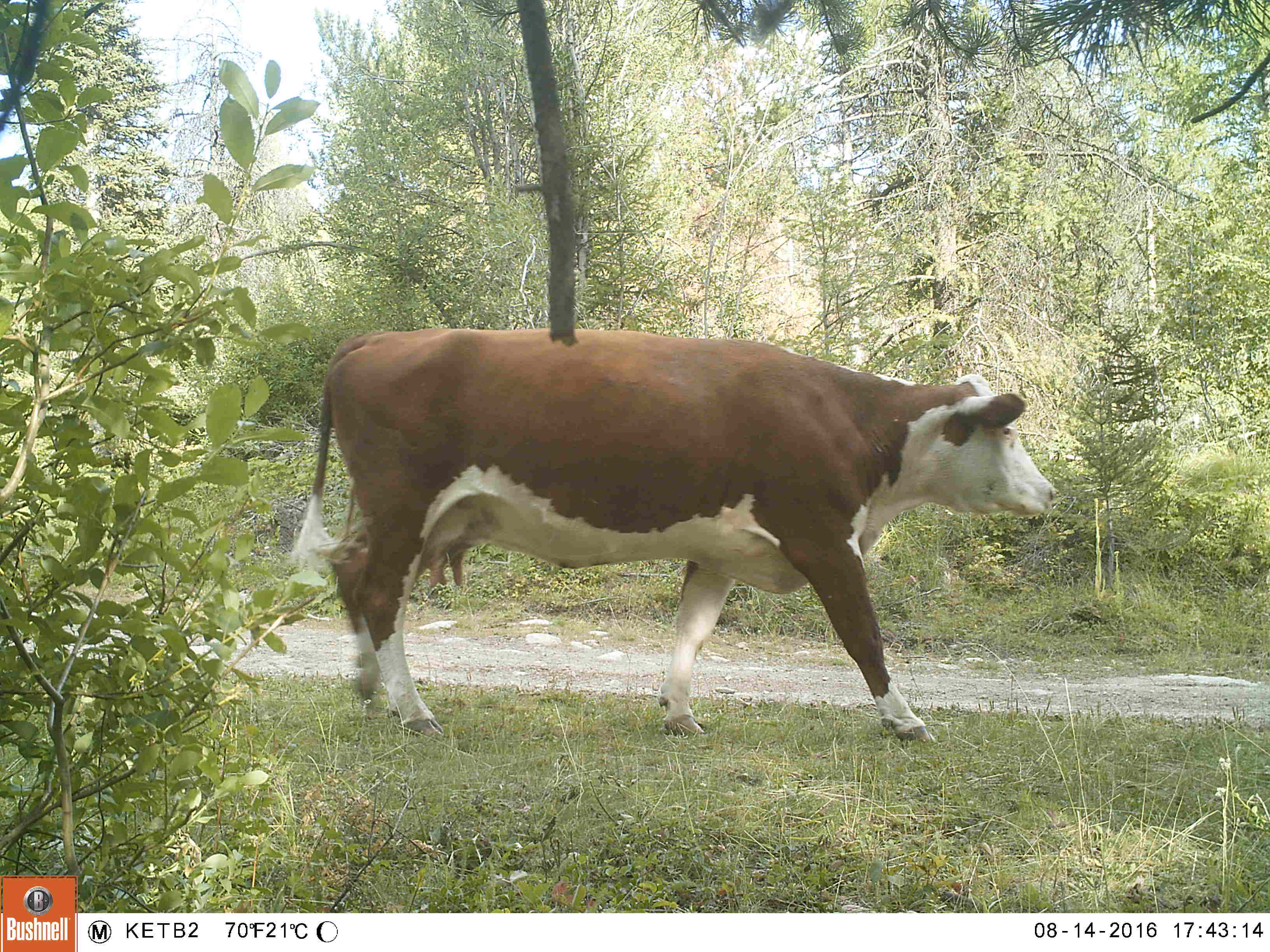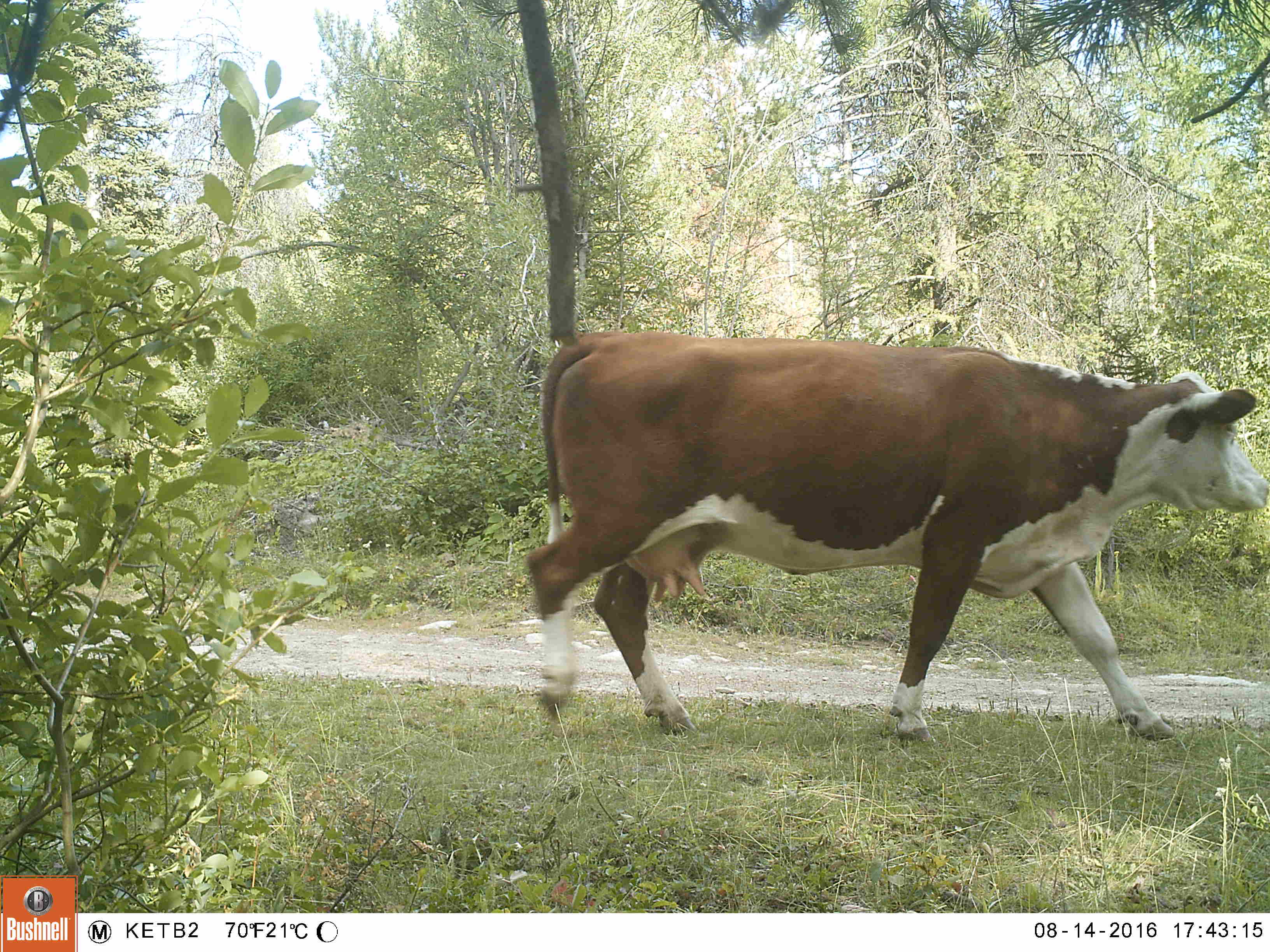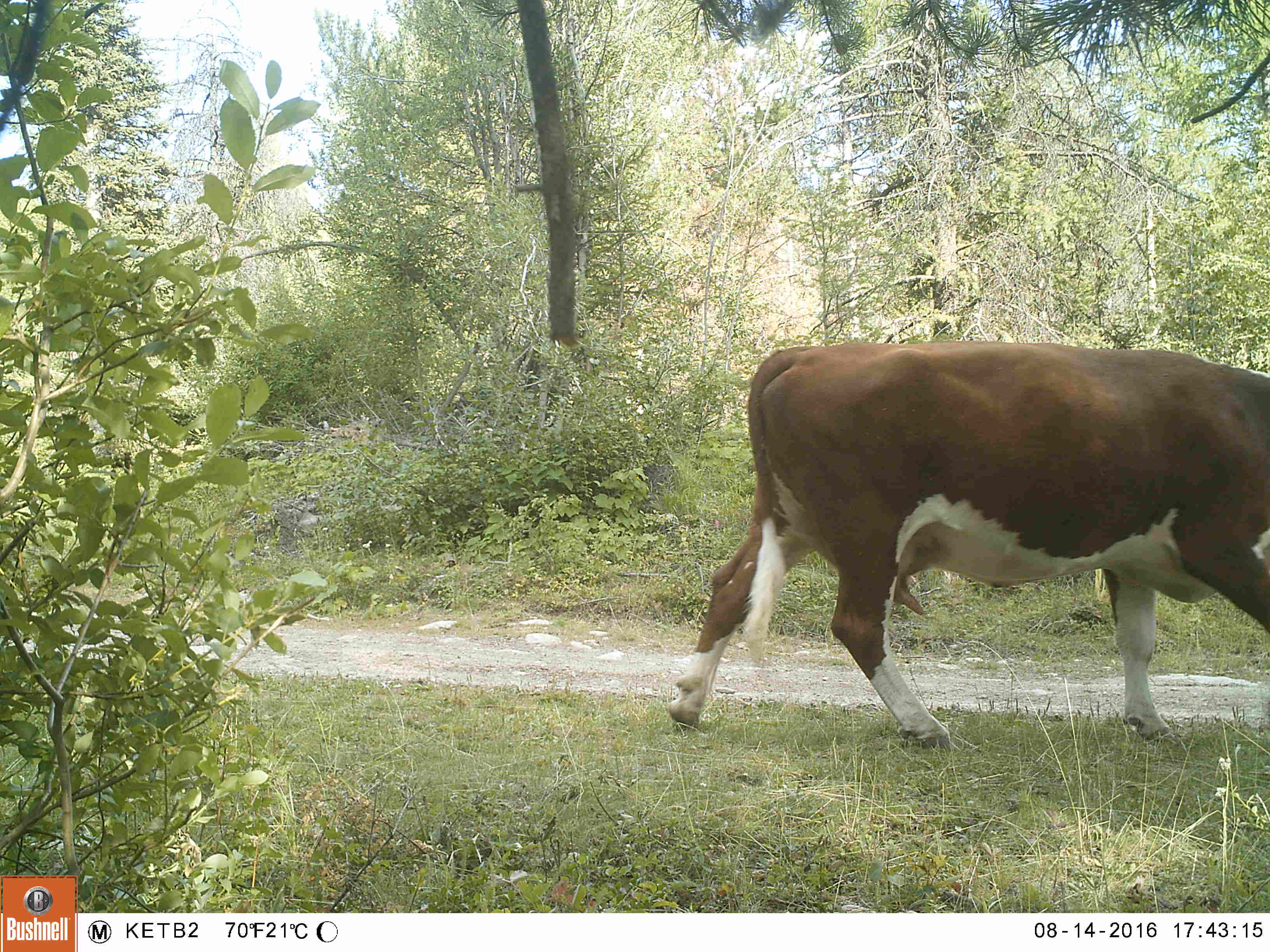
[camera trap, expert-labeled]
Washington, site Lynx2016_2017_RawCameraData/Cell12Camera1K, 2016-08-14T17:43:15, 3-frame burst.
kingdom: Animalia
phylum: Chordata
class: Mammalia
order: Artiodactyla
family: Bovidae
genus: Bos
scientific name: Bos taurus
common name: domestic cattle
Domestic cattle (Bos taurus). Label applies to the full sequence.